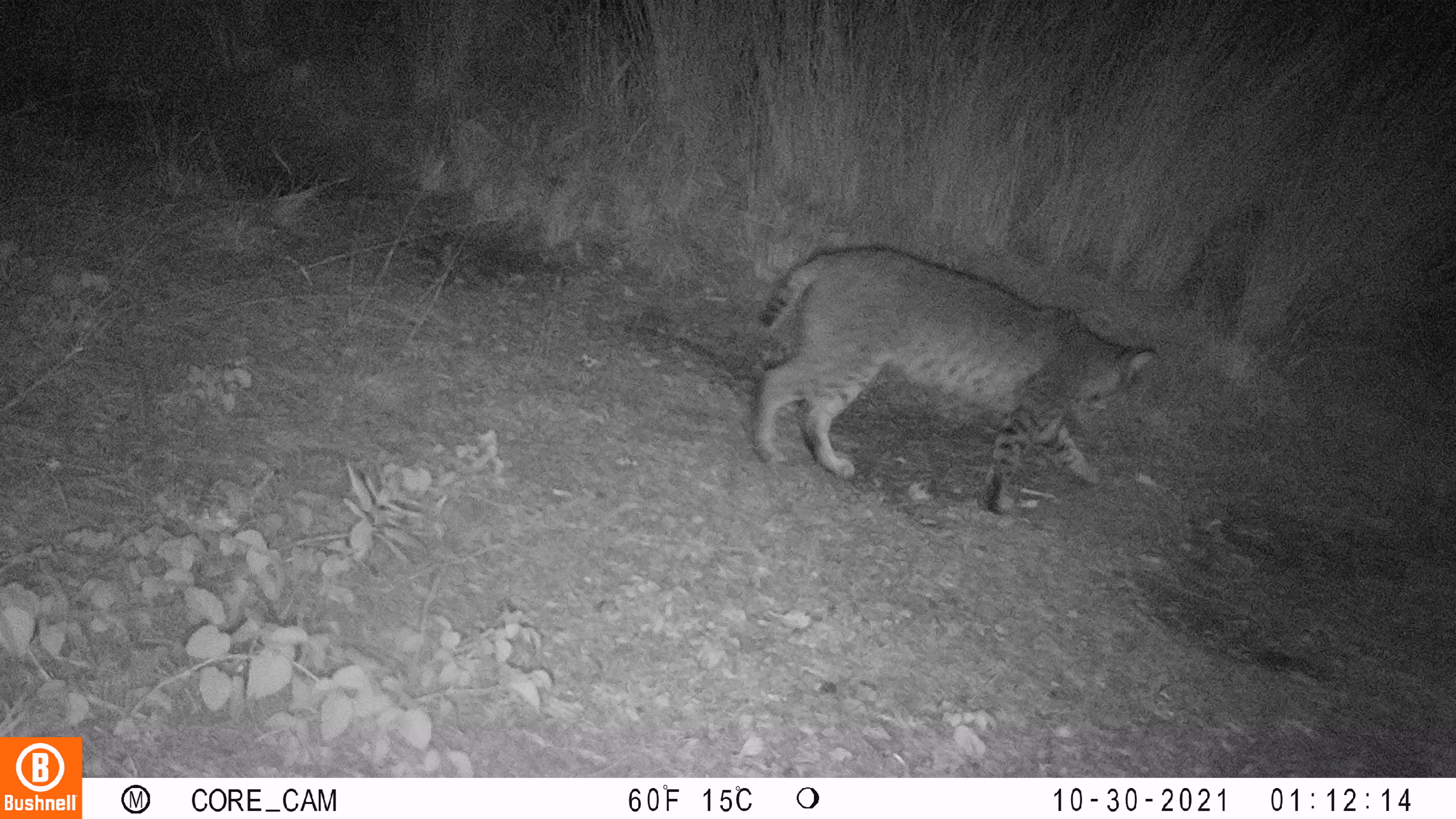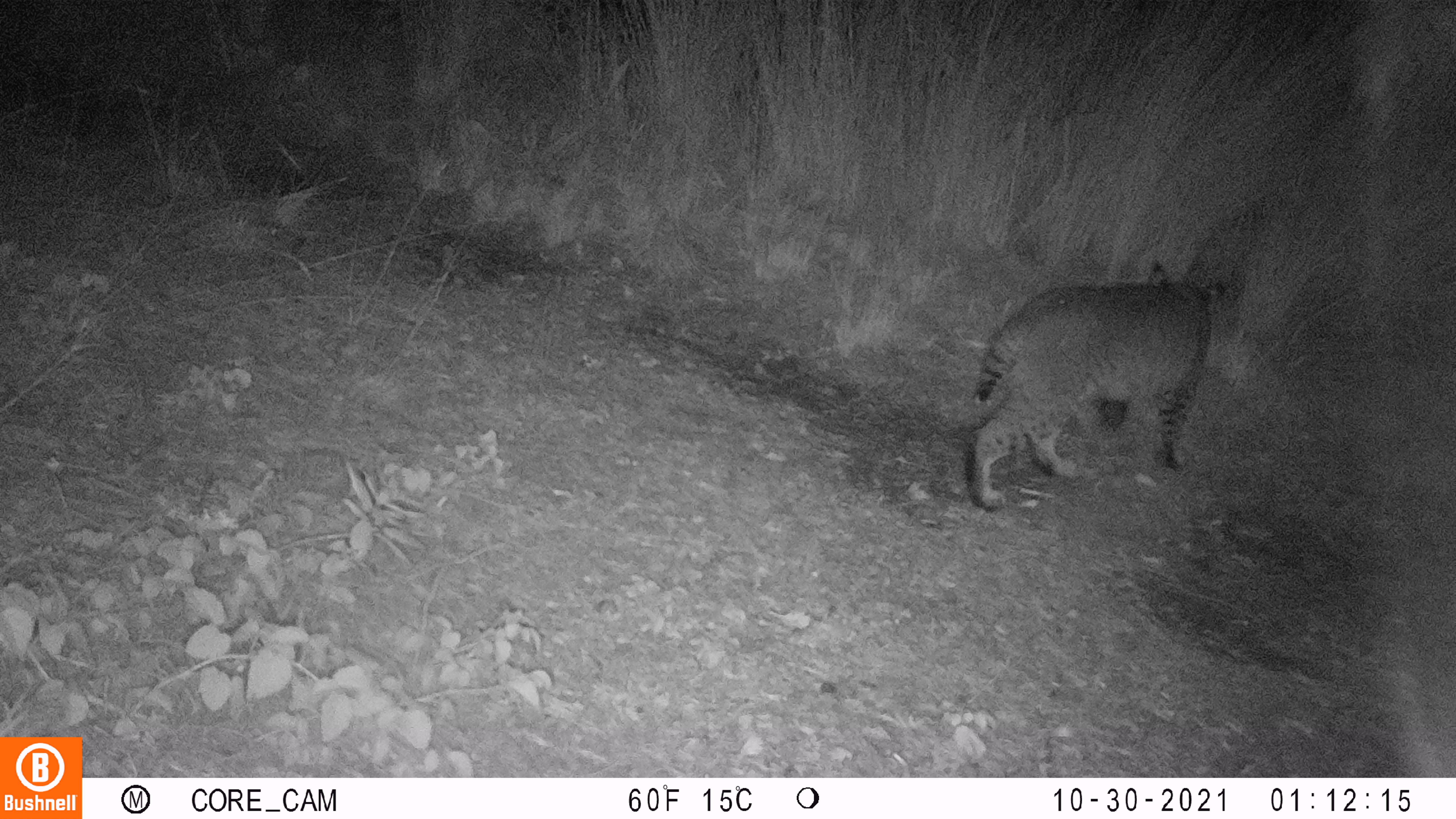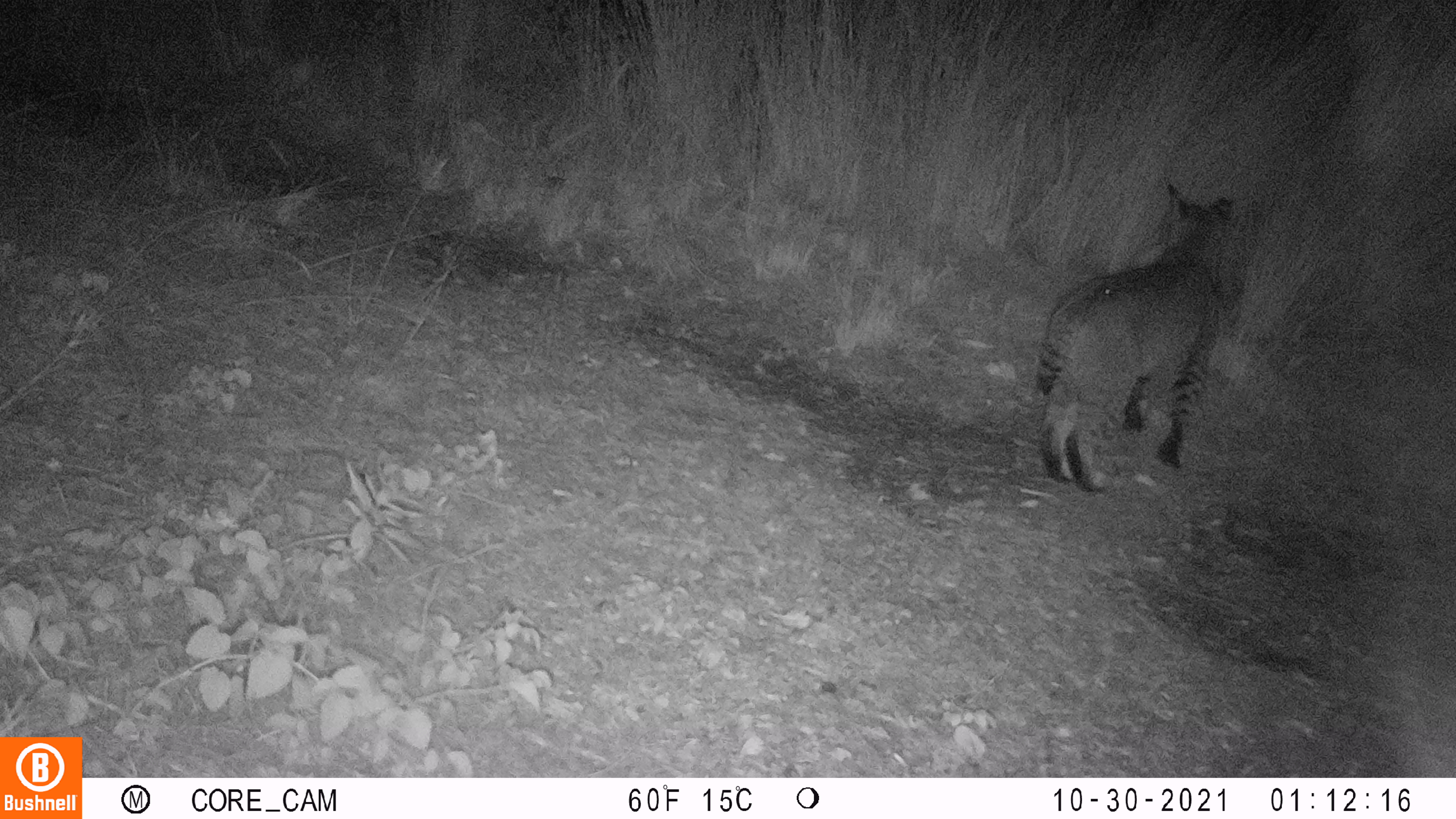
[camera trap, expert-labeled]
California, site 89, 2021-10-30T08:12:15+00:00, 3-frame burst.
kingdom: Animalia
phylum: Chordata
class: Mammalia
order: Carnivora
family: Felidae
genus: Lynx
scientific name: Lynx rufus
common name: bobcat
Bobcat (Lynx rufus).